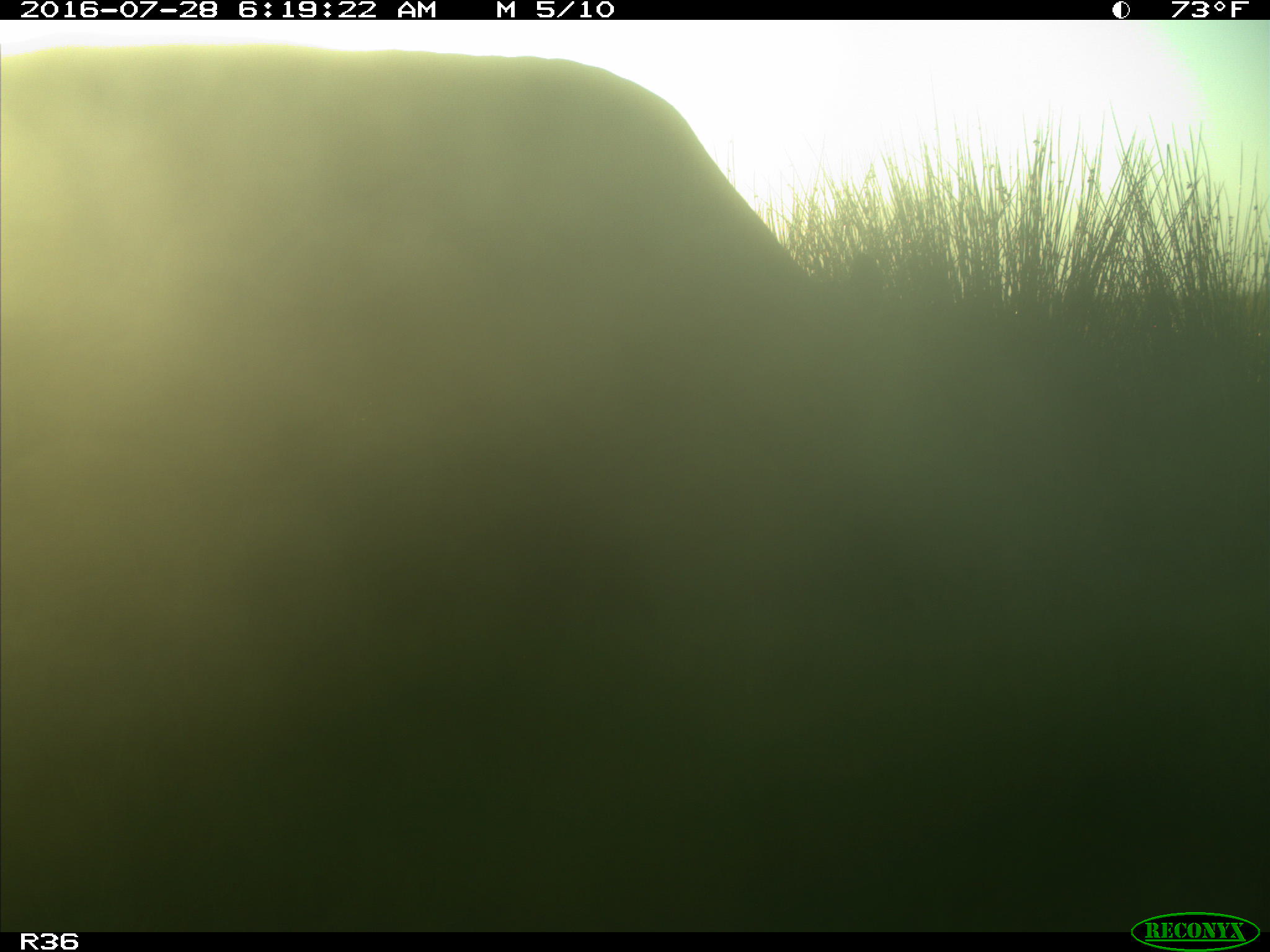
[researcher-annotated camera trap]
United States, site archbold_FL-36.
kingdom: Animalia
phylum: Chordata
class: Mammalia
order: Artiodactyla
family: Bovidae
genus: Bos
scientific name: Bos taurus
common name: domestic cow